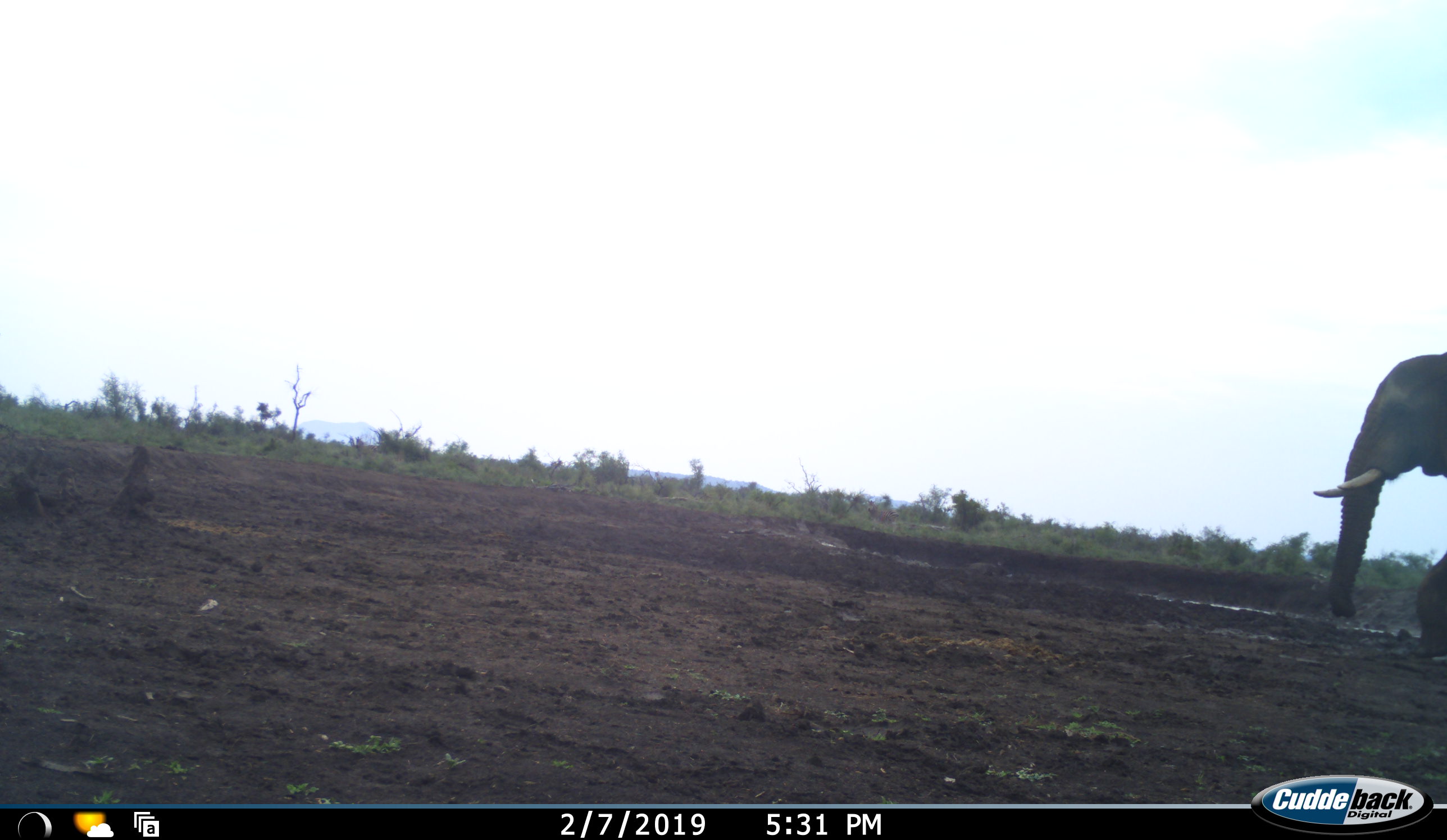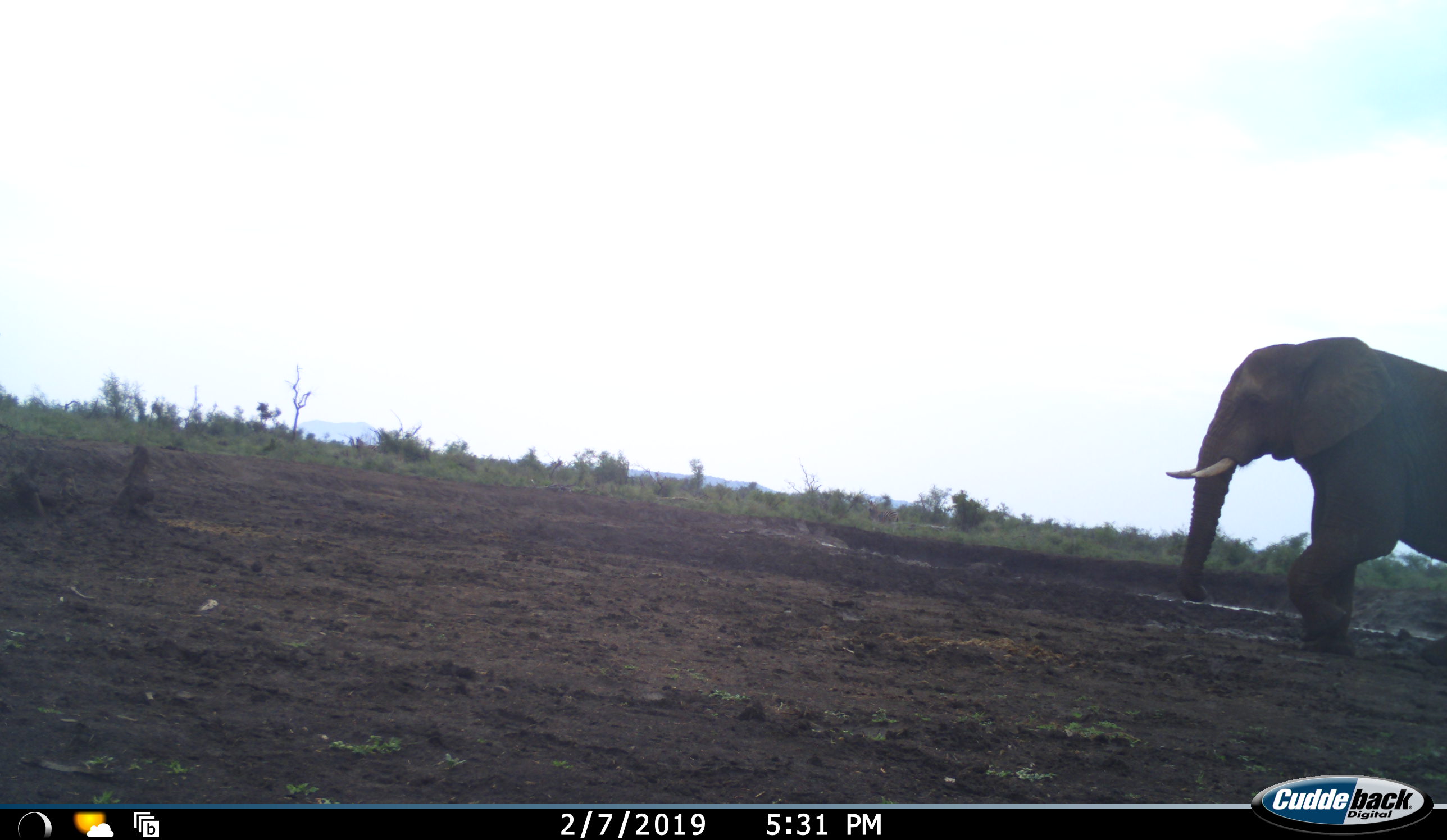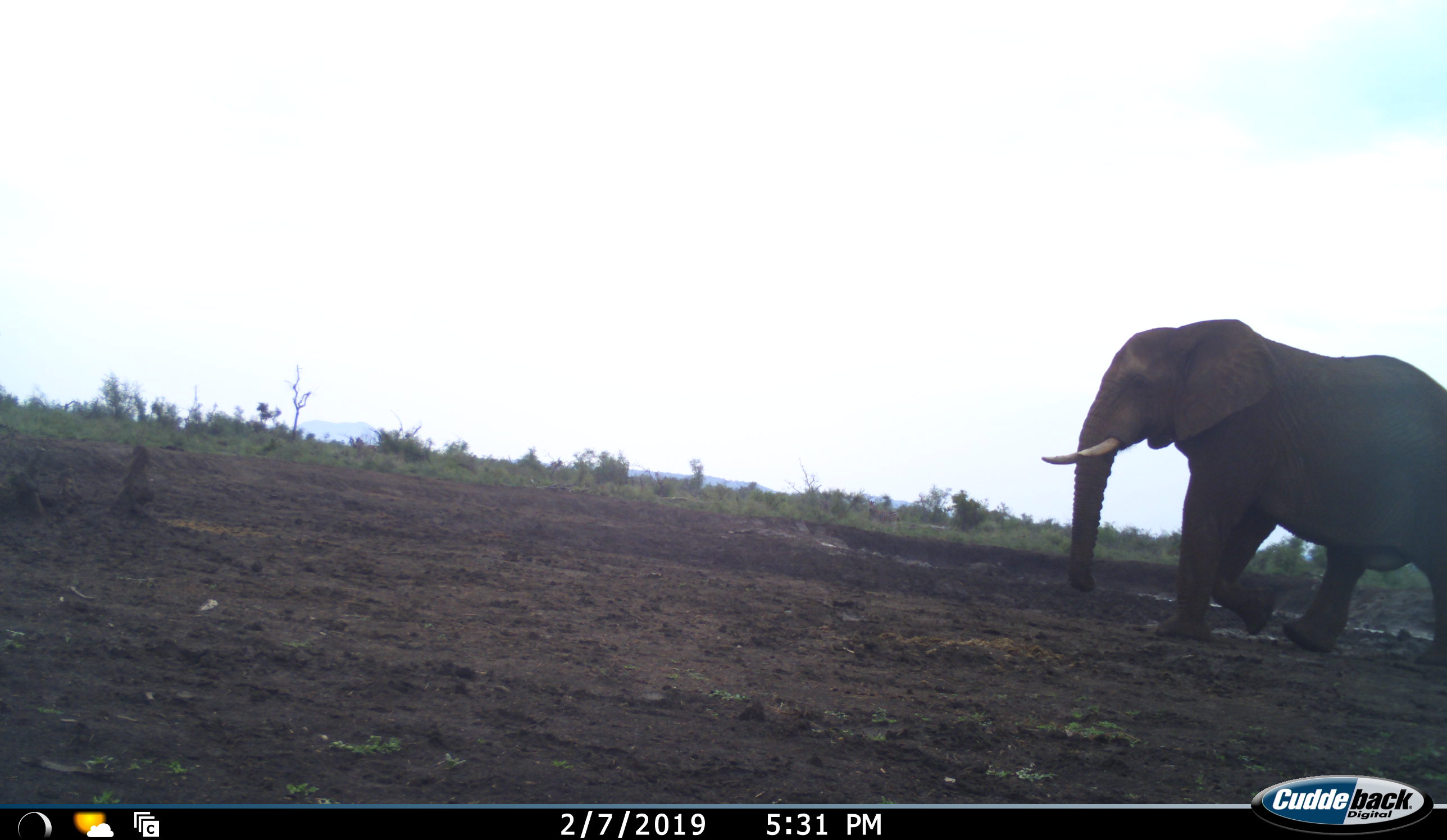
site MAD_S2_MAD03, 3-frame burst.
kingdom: Animalia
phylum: Chordata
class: Mammalia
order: Proboscidea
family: Elephantidae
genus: Loxodonta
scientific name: Loxodonta africana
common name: african bush elephant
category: elephant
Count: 1.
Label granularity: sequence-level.